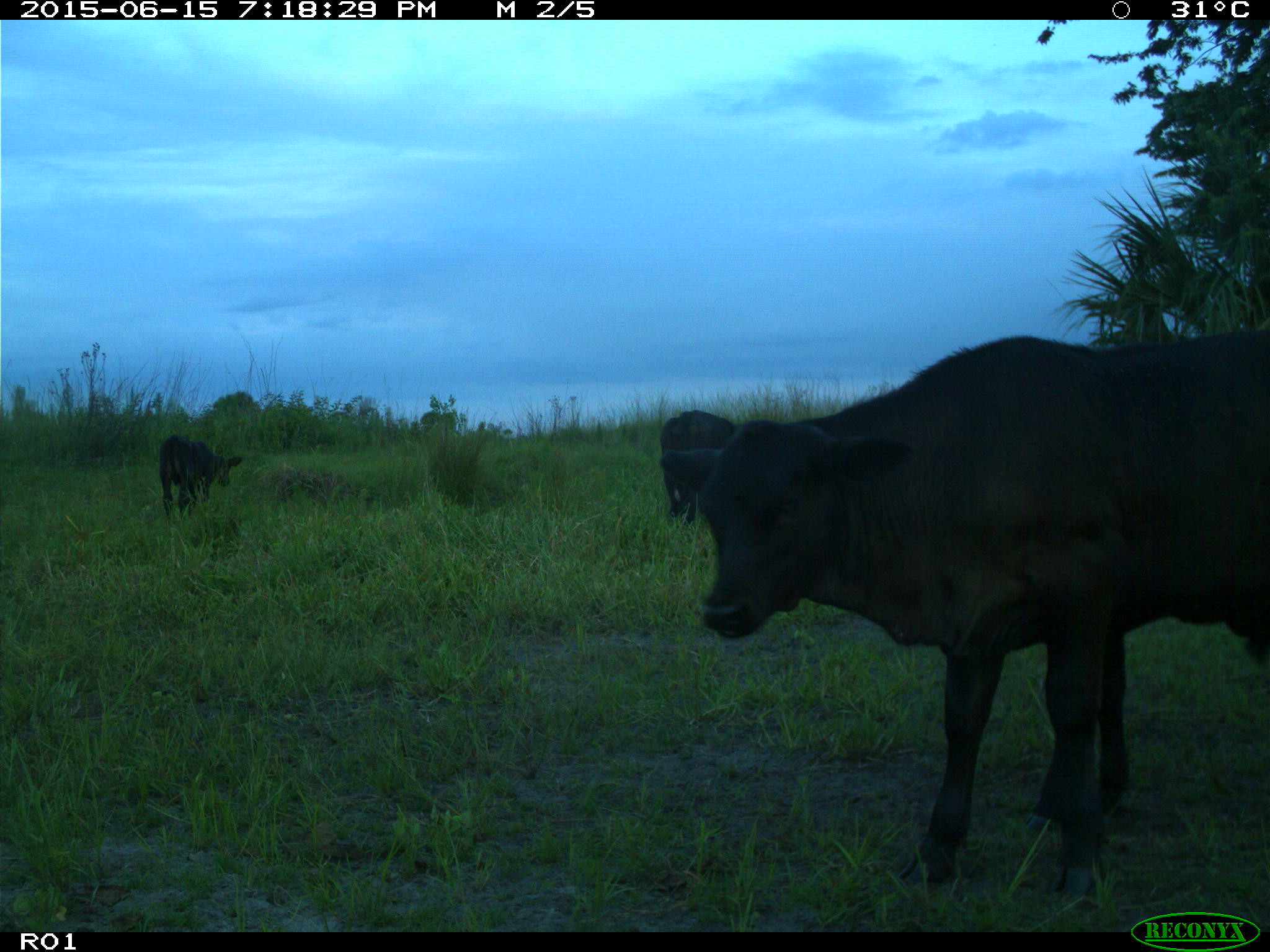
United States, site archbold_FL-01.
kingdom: Animalia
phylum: Chordata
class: Mammalia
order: Artiodactyla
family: Bovidae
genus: Bos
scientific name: Bos taurus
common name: domestic cow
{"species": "Bos taurus (domestic cow)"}